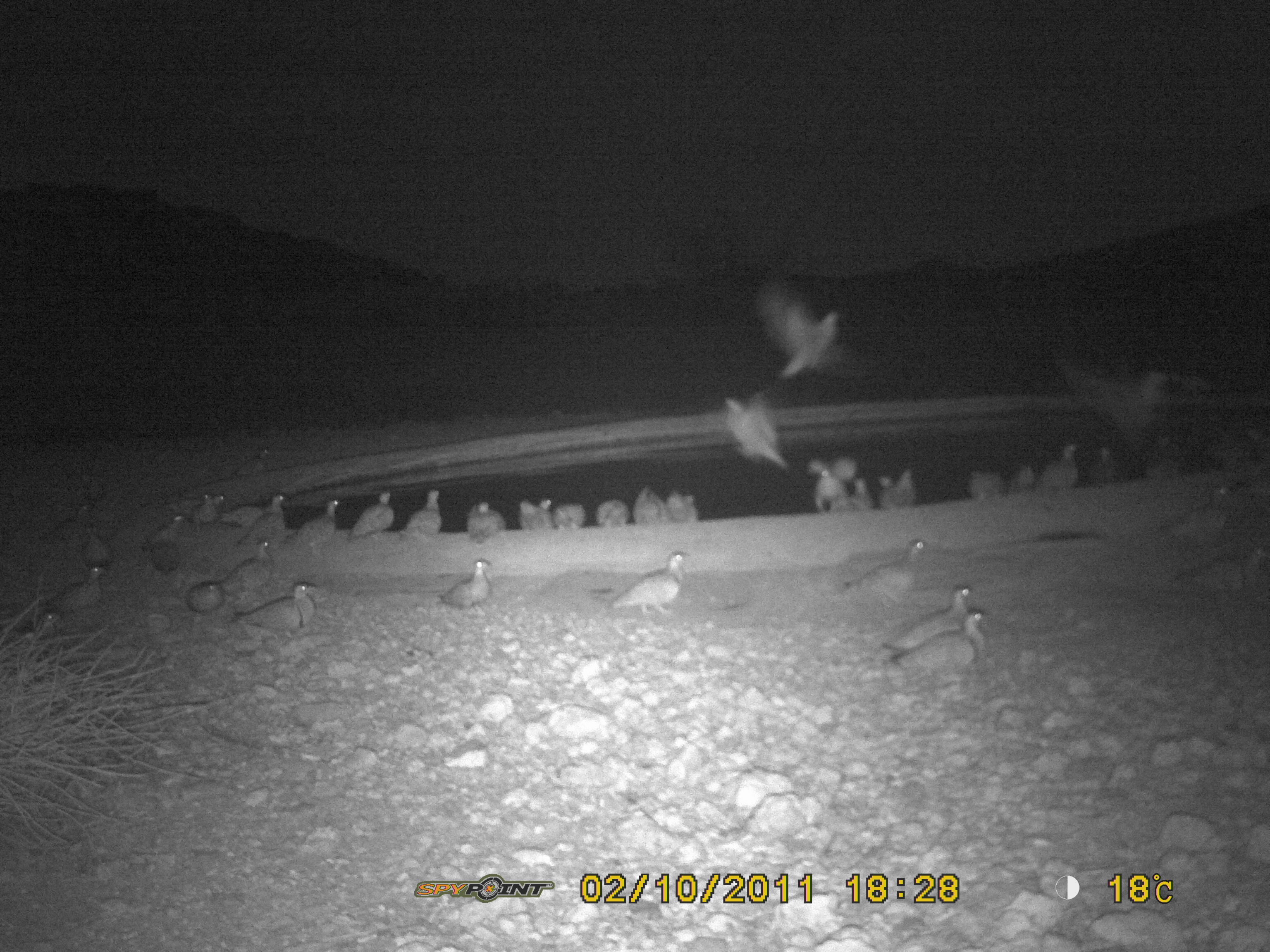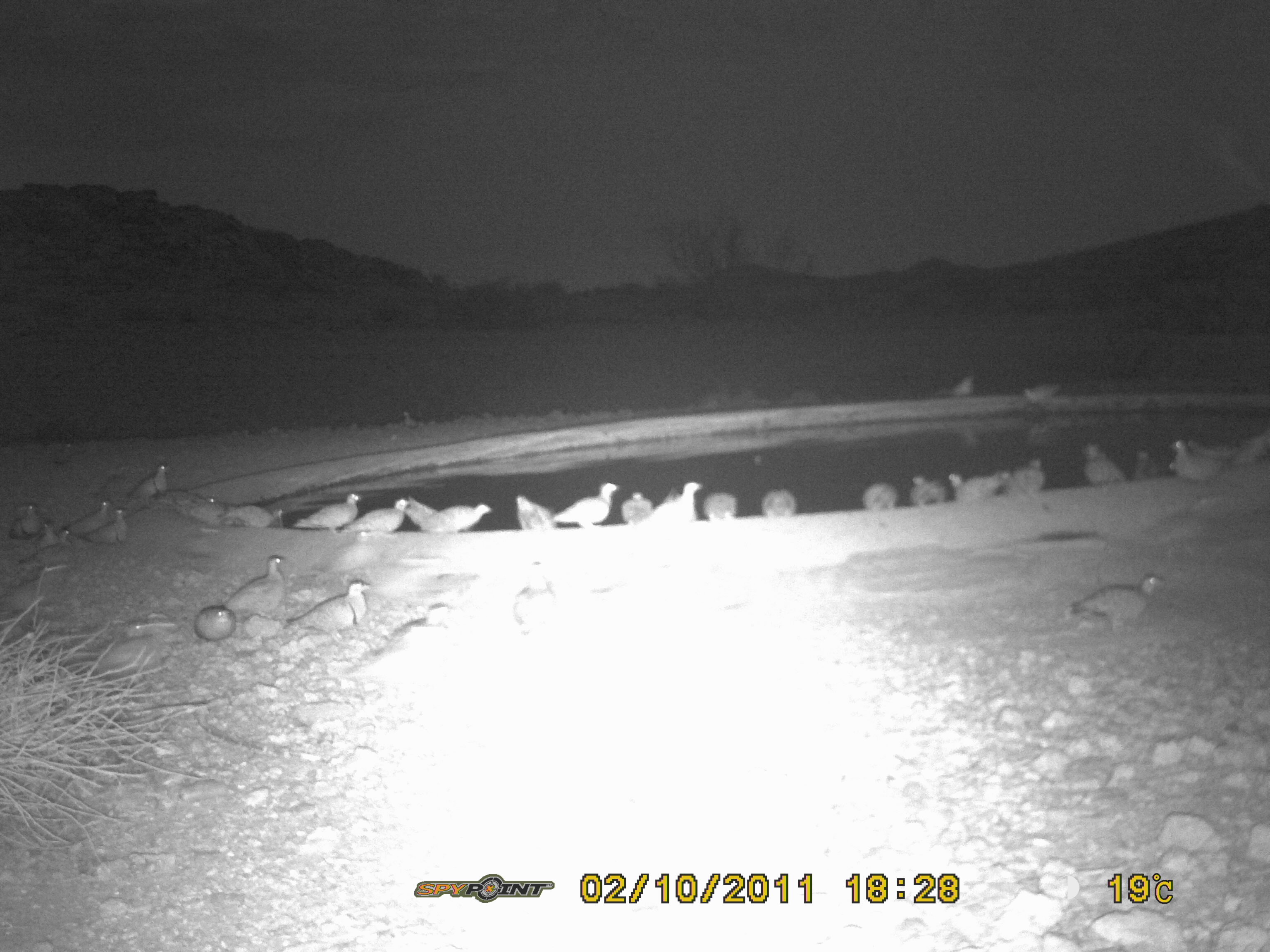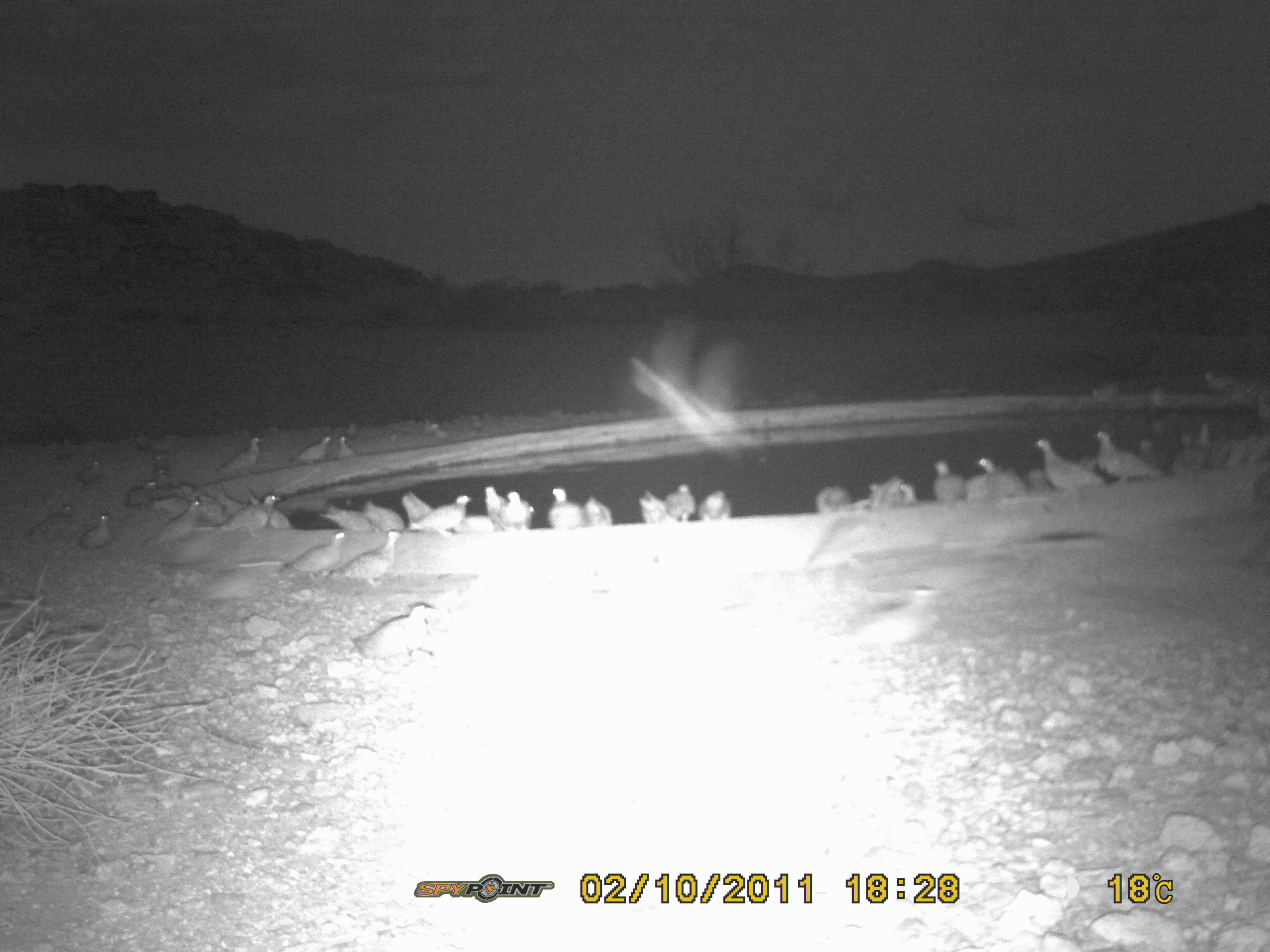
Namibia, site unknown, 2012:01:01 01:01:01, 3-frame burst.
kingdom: Animalia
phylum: Chordata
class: Aves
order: Pterocliformes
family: Pteroclidae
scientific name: Pteroclidae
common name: sandgrouse